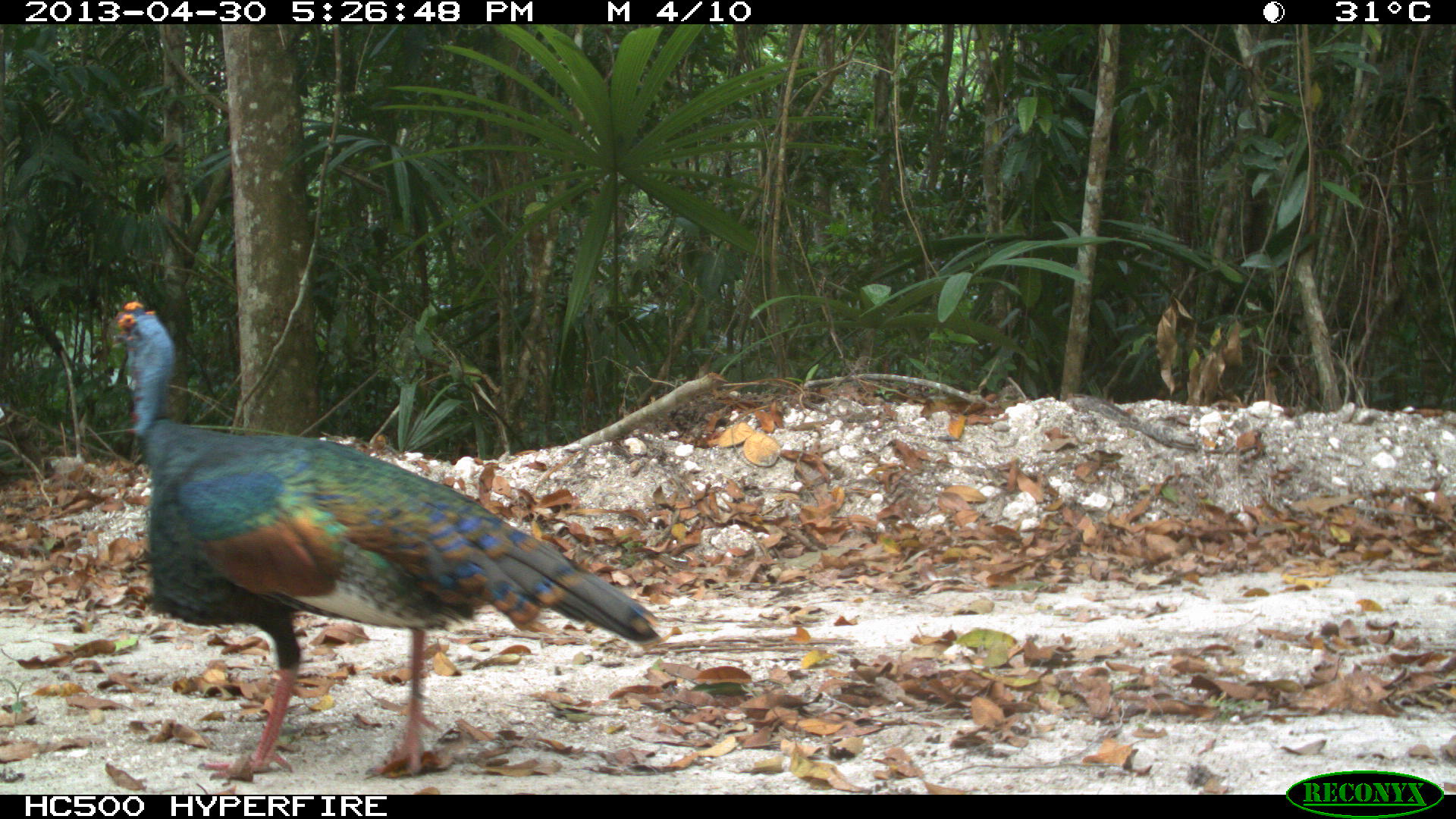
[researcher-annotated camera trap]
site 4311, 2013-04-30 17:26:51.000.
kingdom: Animalia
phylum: Chordata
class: Aves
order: Galliformes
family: Phasianidae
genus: Meleagris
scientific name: Meleagris ocellata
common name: ocellated turkey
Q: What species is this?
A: Meleagris ocellata (ocellated turkey).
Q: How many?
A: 1.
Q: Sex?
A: Male.